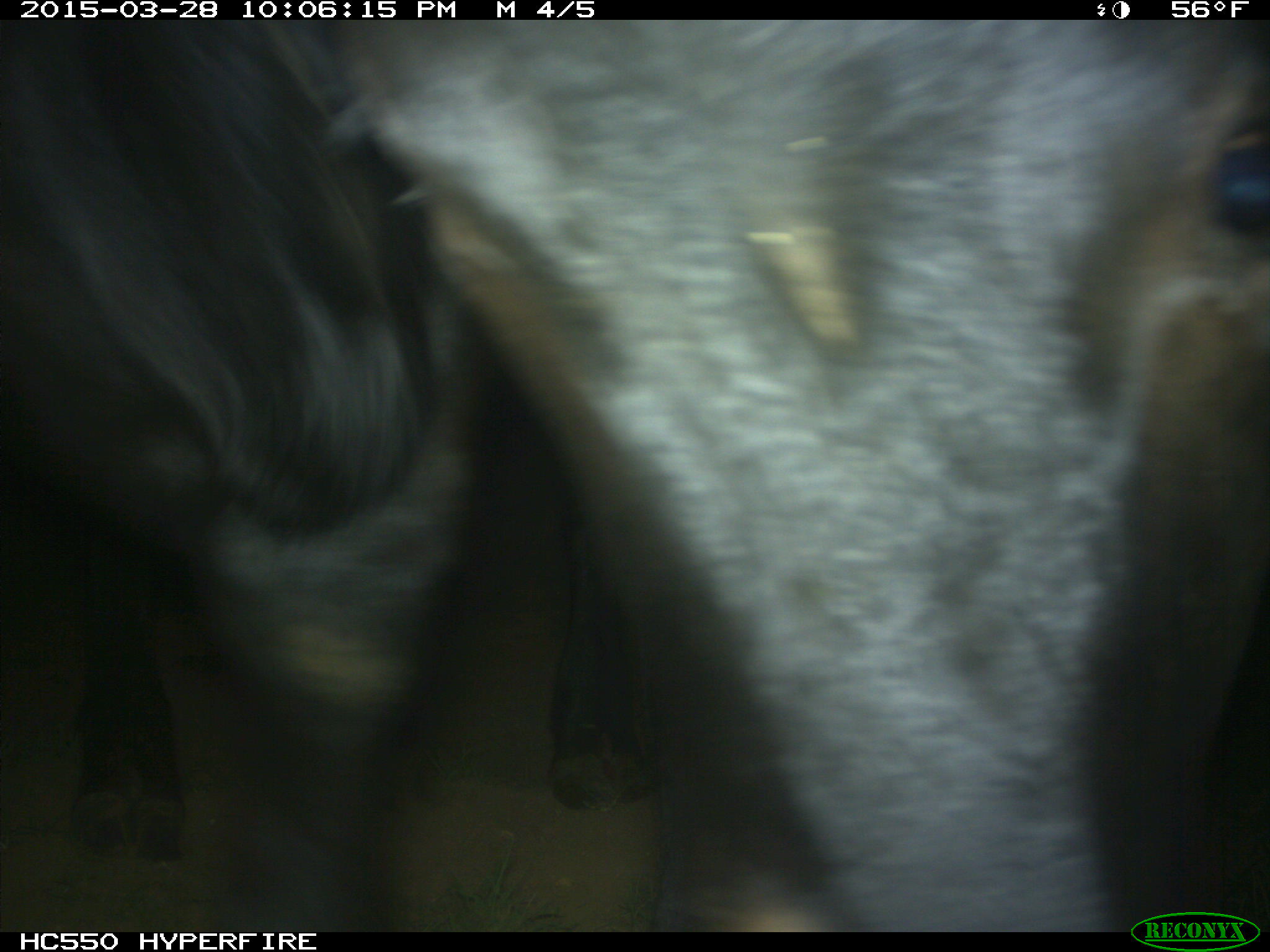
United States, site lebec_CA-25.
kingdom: Animalia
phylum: Chordata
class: Mammalia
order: Artiodactyla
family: Bovidae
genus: Bos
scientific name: Bos taurus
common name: domestic cow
Bos taurus (domestic cow).